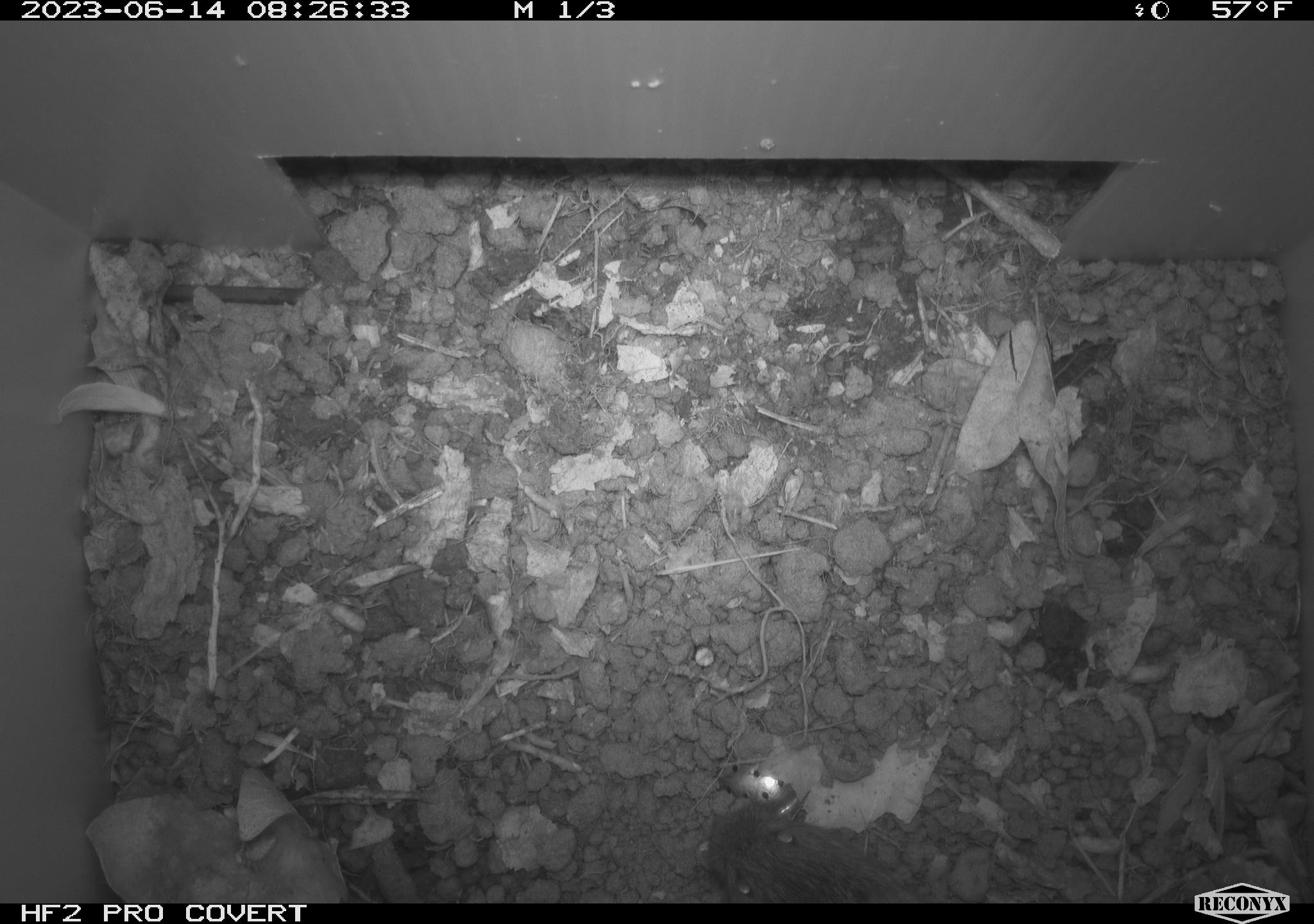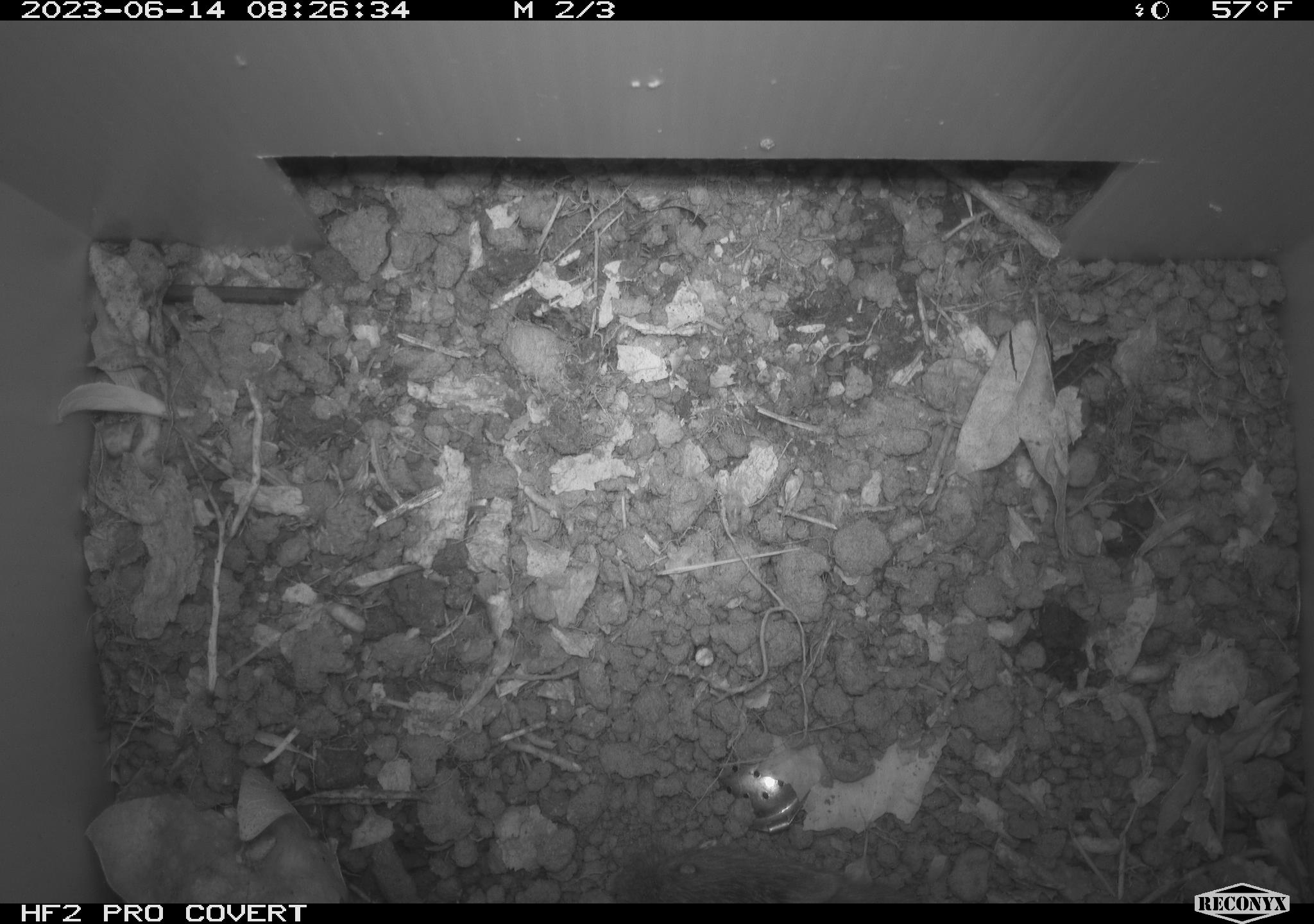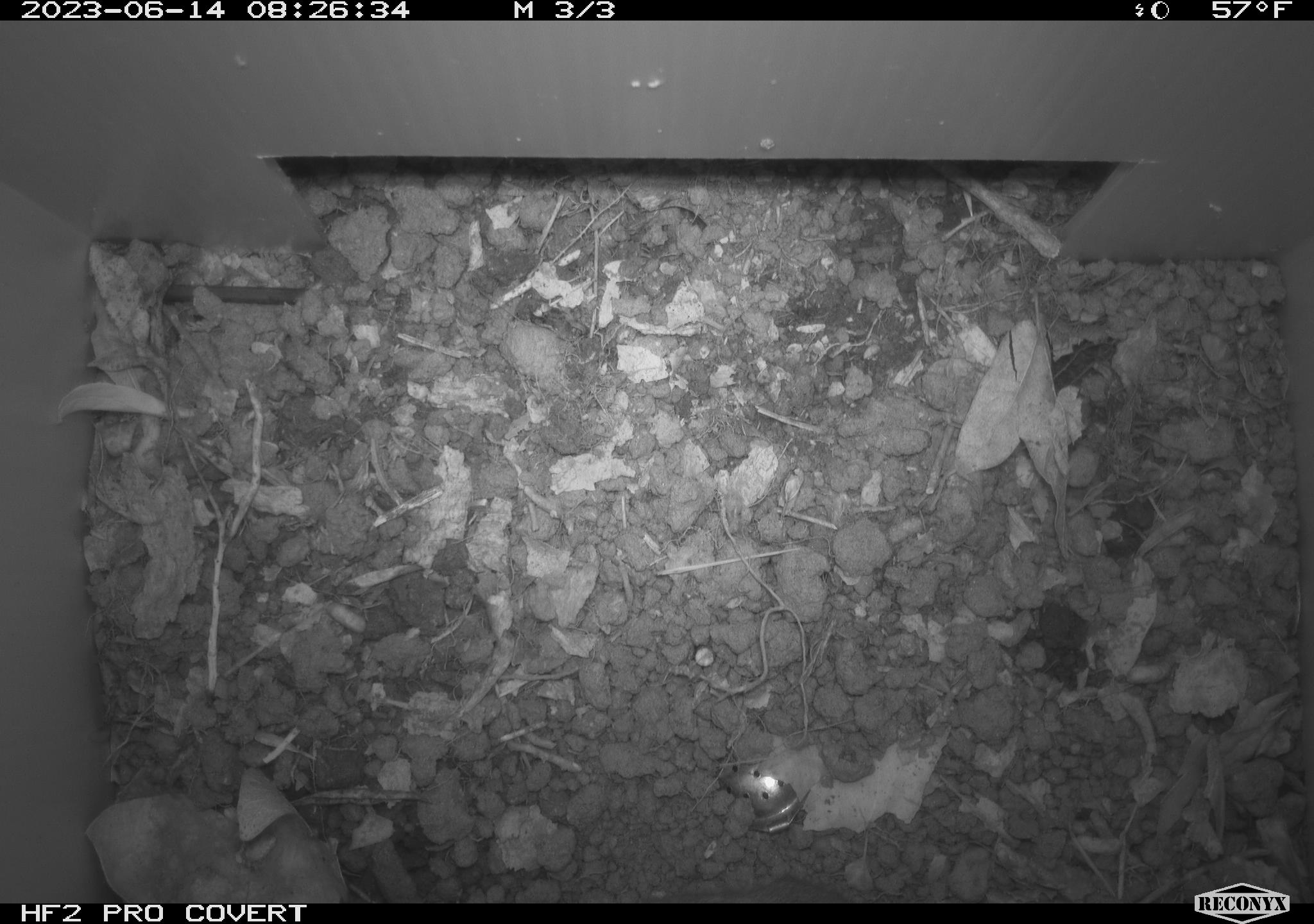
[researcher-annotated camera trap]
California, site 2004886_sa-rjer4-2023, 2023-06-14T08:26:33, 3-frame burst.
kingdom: Animalia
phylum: Chordata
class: Mammalia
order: Rodentia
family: Cricetidae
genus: Microtus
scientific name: Microtus californicus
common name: california vole